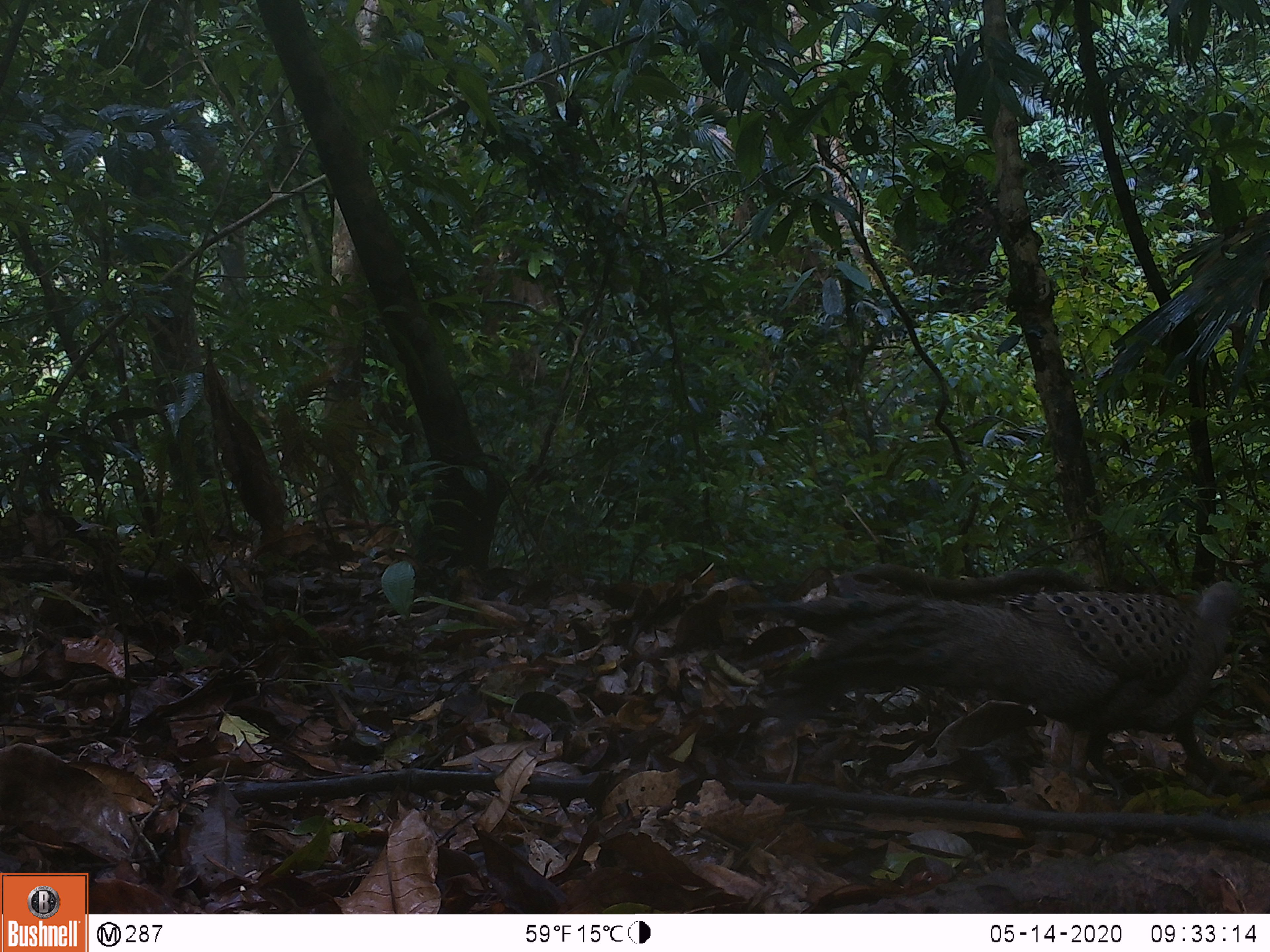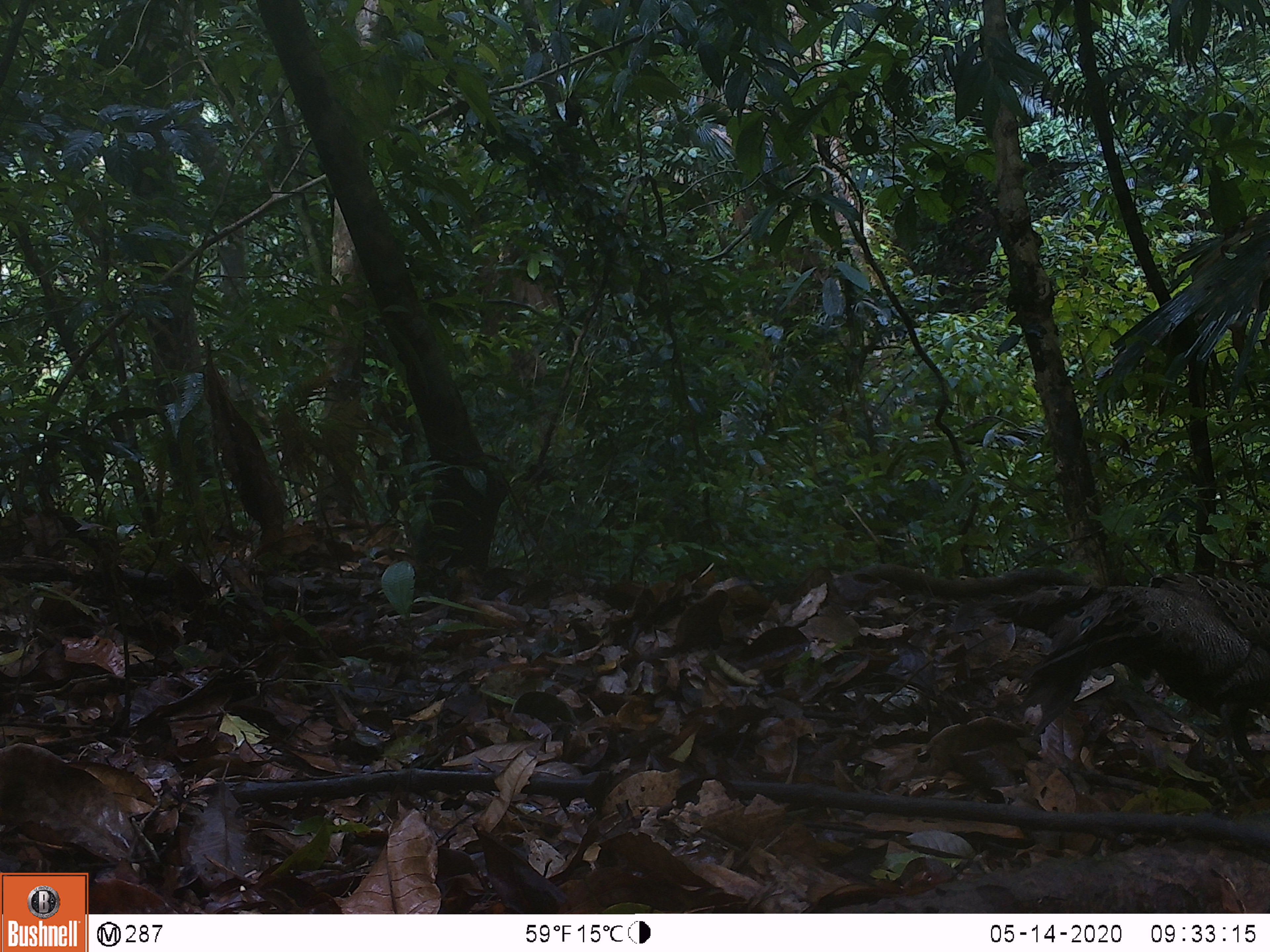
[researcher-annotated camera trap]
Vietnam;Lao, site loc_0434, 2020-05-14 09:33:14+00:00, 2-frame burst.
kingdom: Animalia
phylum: Chordata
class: Aves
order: Galliformes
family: Phasianidae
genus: Lophura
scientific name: Lophura nycthemera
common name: silver pheasant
Silver pheasant (Lophura nycthemera). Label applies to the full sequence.